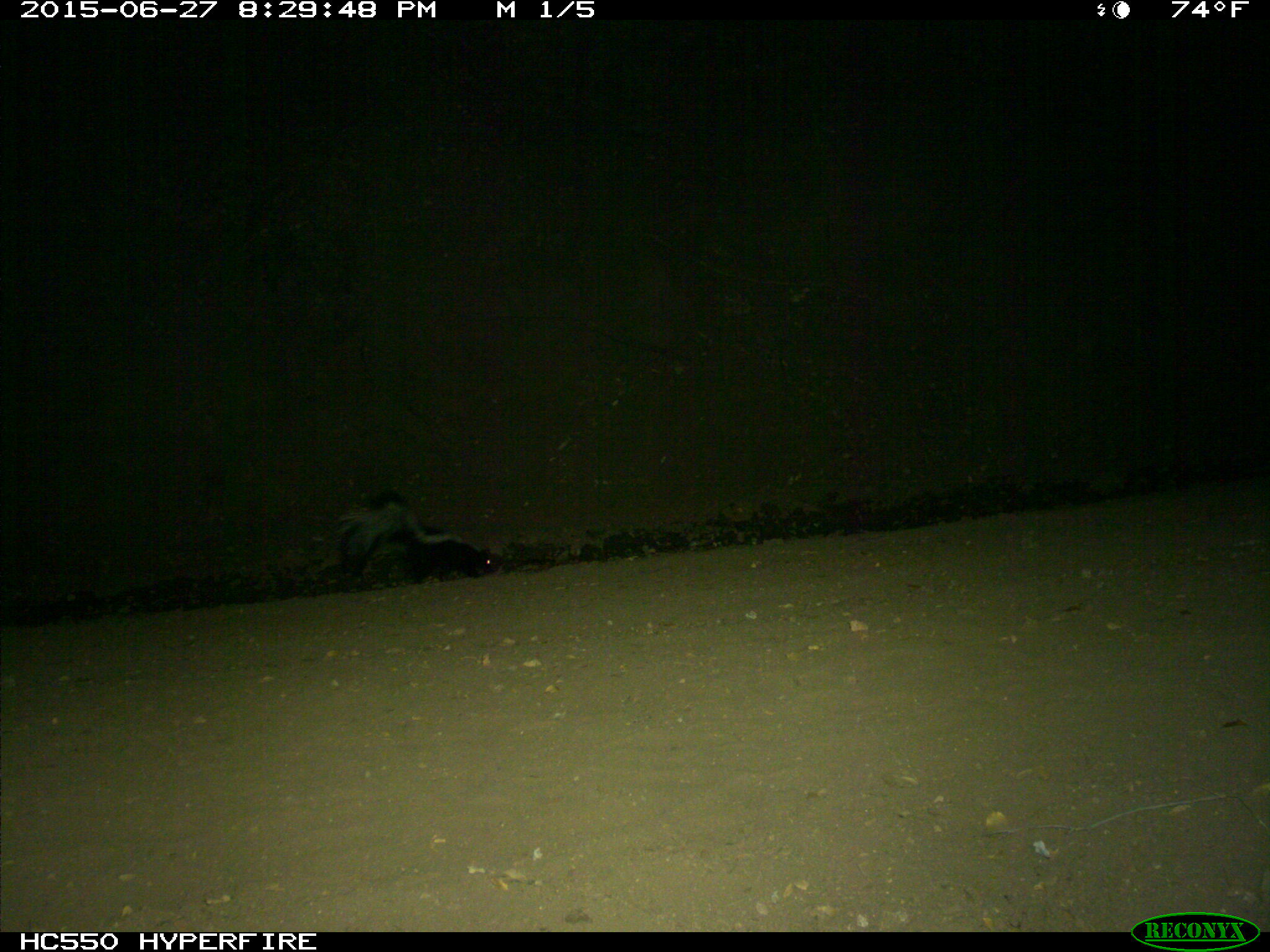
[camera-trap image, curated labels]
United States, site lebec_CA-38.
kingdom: Animalia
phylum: Chordata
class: Mammalia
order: Carnivora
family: Mephitidae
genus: Mephitis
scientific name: Mephitis mephitis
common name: striped skunk